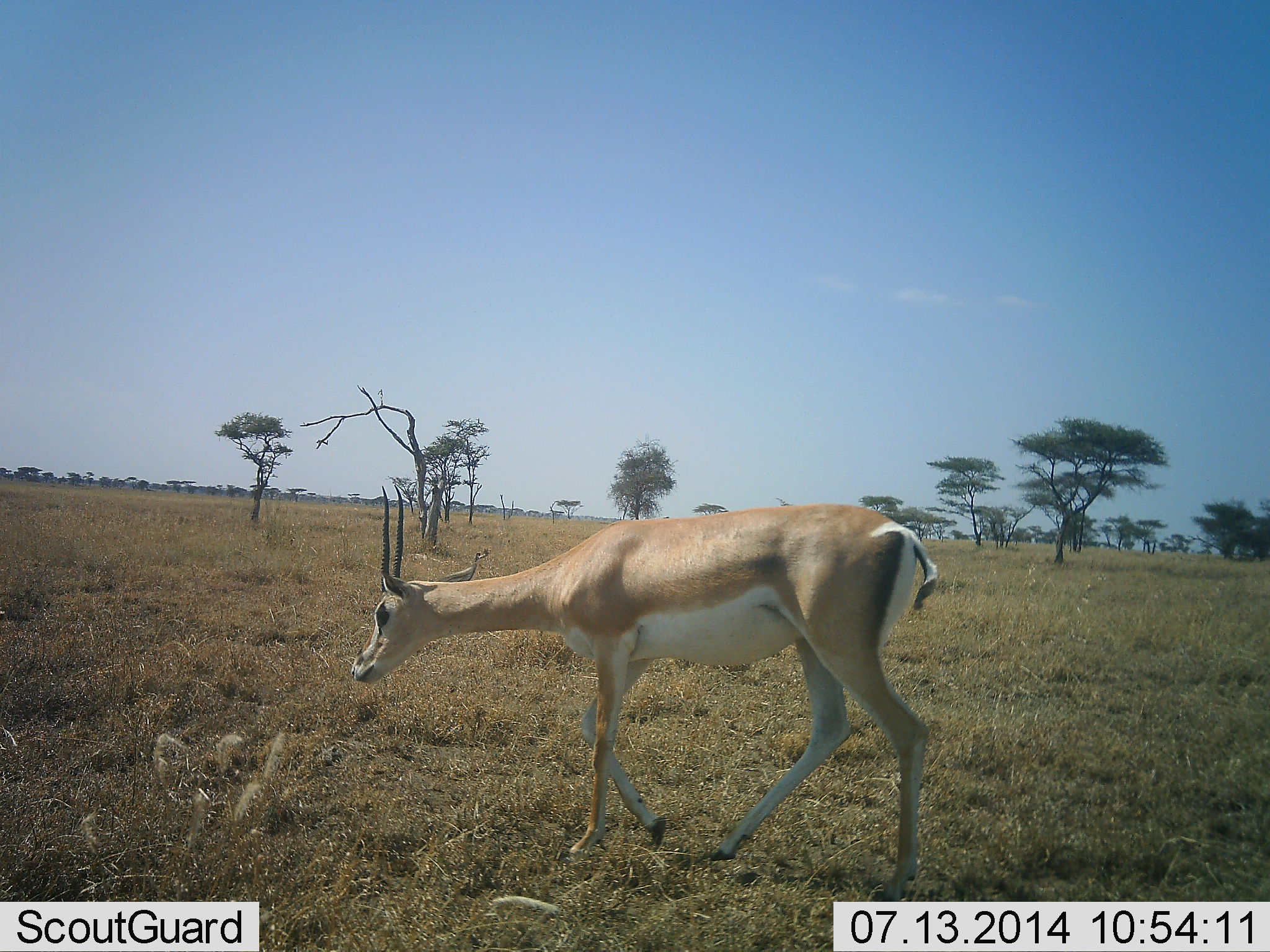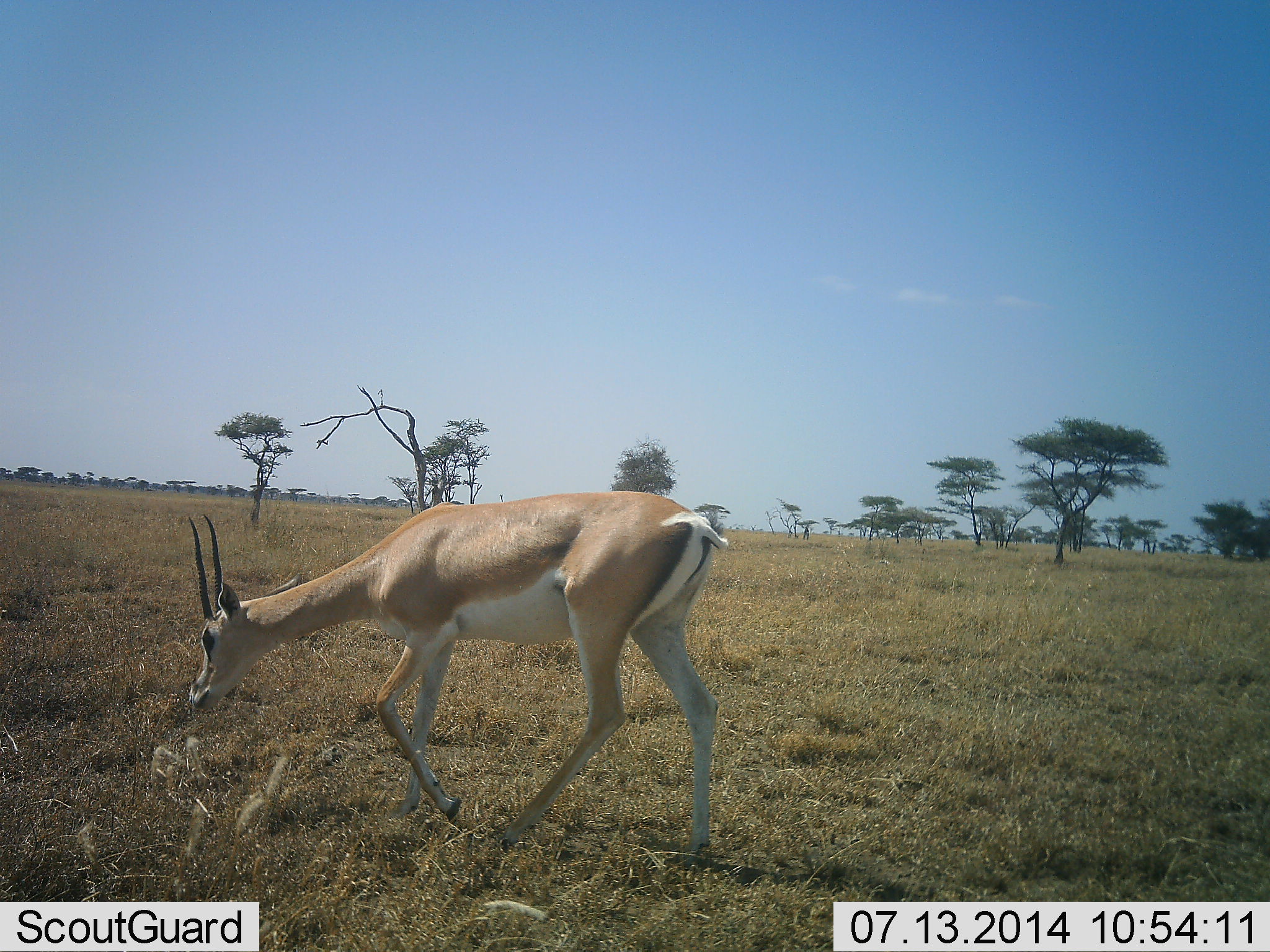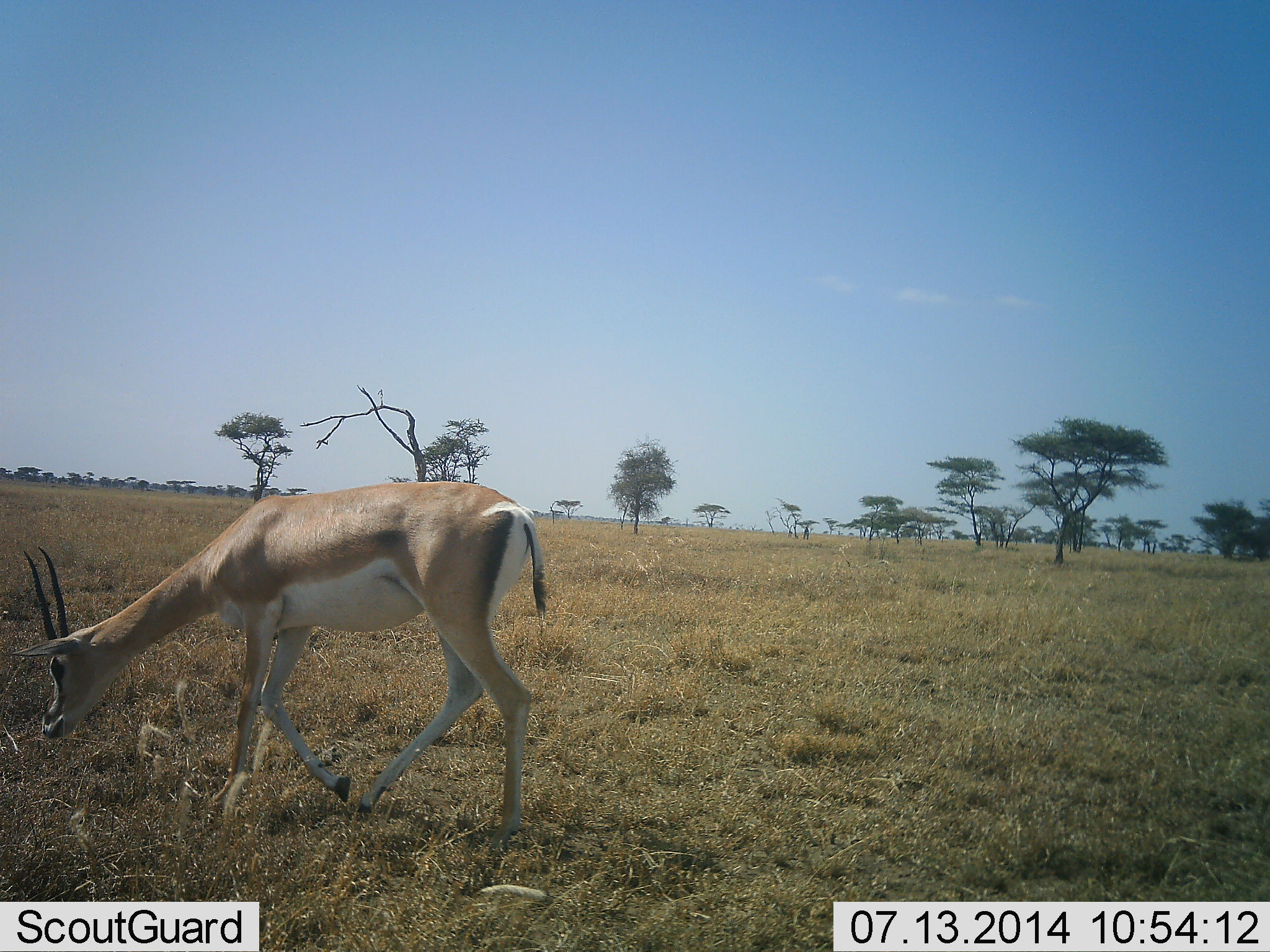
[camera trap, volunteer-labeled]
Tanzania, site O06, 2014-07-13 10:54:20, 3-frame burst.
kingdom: Animalia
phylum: Chordata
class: Mammalia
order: Artiodactyla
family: Bovidae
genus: Nanger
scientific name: Nanger granti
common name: grant's gazelle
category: gazellegrants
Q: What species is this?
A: Gazellegrants (grant's gazelle) (Nanger granti).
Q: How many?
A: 1.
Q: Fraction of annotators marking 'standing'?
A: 0%.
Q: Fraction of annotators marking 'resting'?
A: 0%.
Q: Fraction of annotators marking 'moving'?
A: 90%.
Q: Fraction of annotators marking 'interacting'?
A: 0%.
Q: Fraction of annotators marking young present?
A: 0%.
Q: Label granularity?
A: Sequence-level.